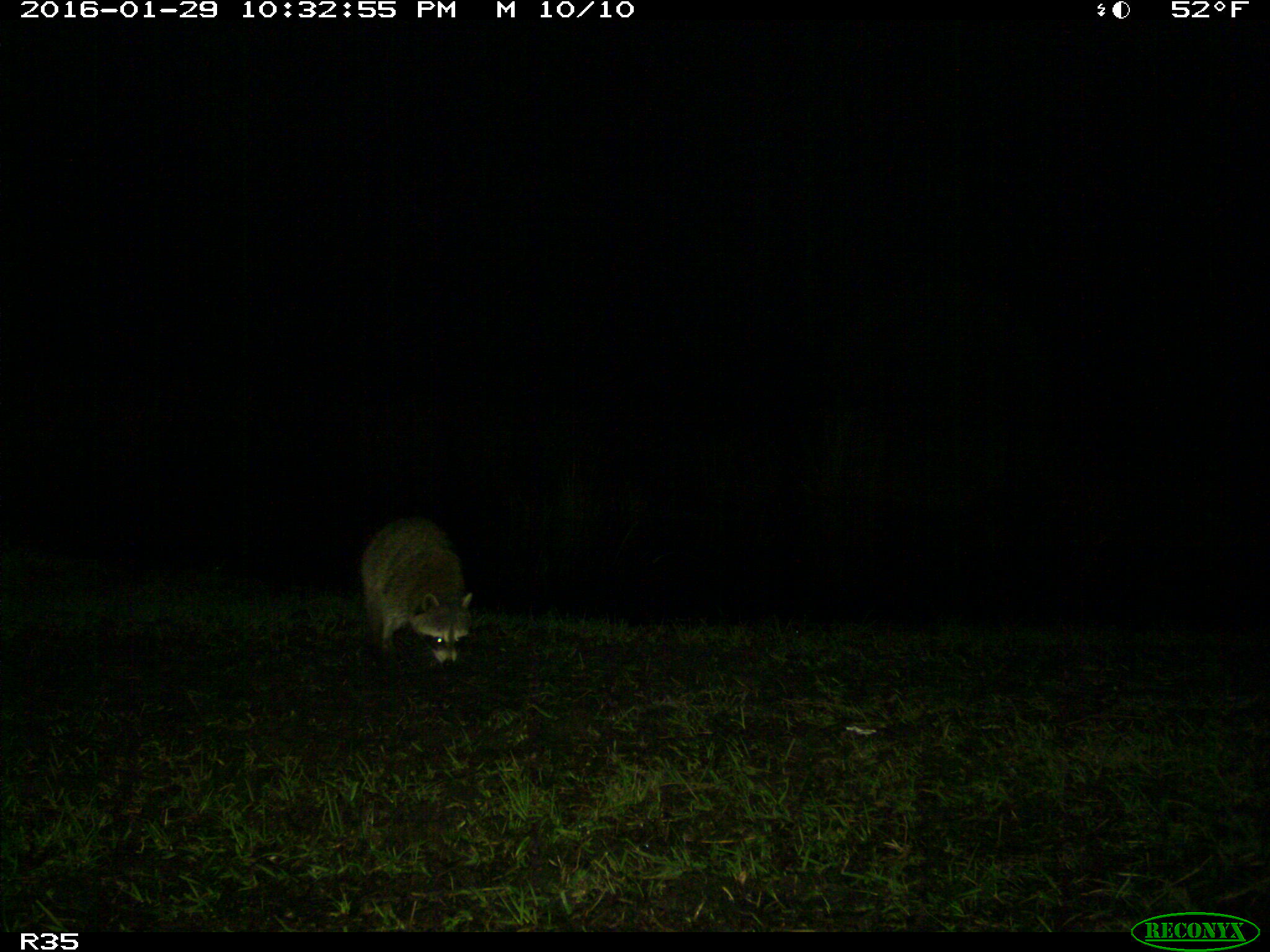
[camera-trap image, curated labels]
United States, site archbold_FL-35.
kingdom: Animalia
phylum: Chordata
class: Mammalia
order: Carnivora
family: Procyonidae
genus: Procyon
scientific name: Procyon lotor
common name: common raccoon